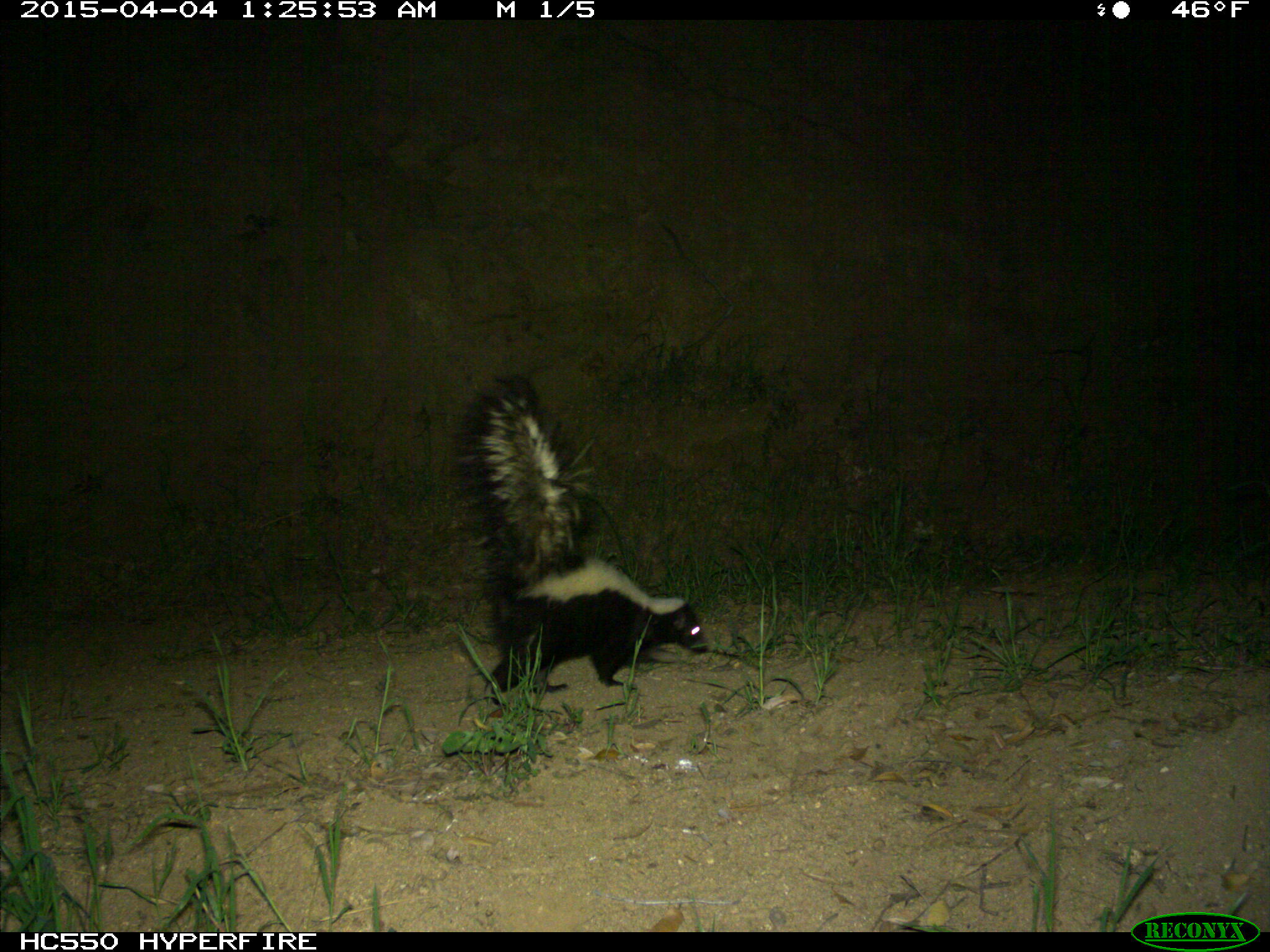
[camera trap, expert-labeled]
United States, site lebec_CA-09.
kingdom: Animalia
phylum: Chordata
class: Mammalia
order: Carnivora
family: Mephitidae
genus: Mephitis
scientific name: Mephitis mephitis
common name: striped skunk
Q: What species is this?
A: Mephitis mephitis (striped skunk).